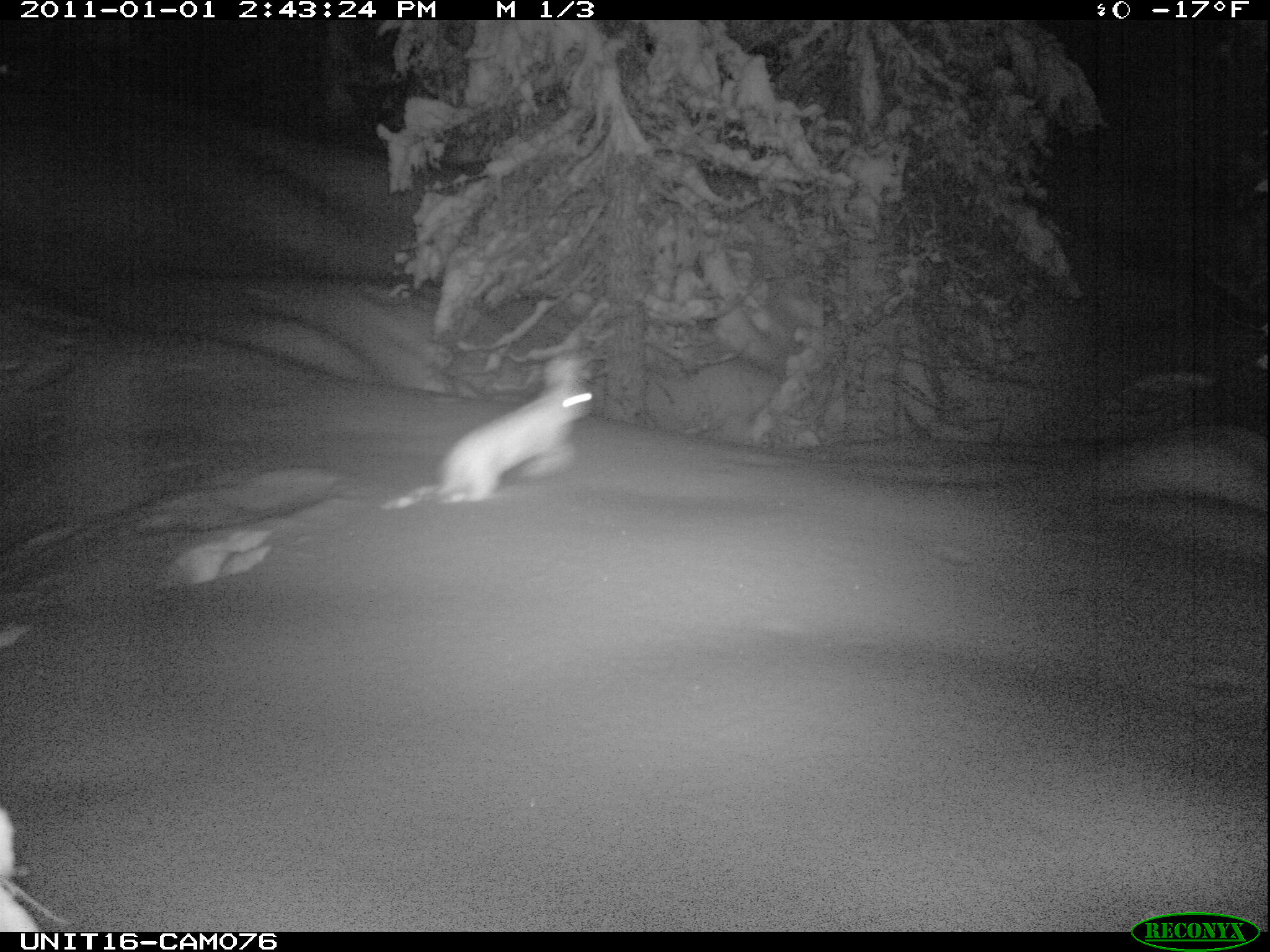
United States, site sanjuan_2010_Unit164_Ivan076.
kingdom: Animalia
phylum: Chordata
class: Mammalia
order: Lagomorpha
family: Leporidae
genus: Lepus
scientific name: Lepus americanus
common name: snowshoe hare